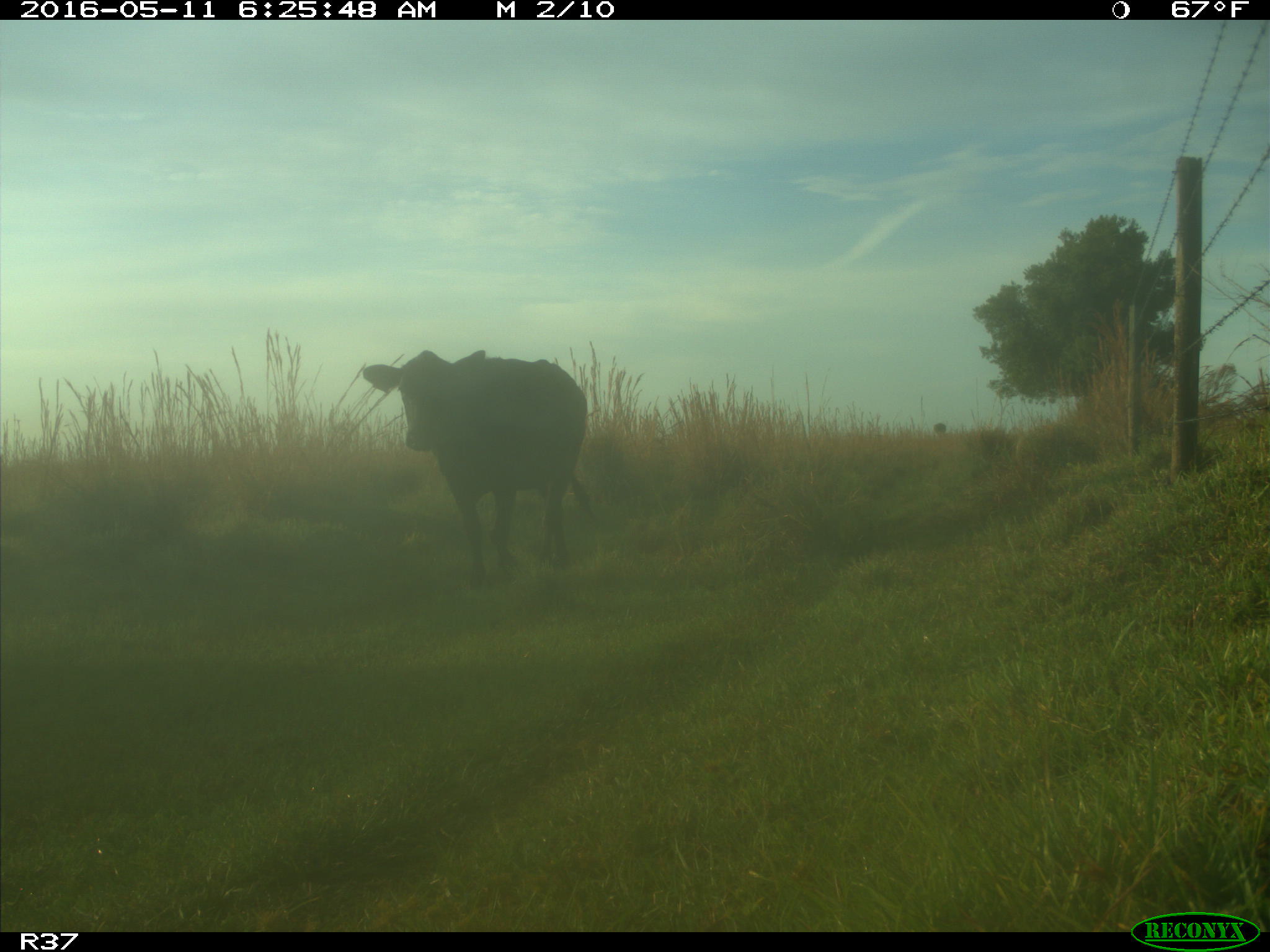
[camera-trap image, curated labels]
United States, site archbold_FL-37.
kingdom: Animalia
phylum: Chordata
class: Mammalia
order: Artiodactyla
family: Bovidae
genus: Bos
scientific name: Bos taurus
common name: domestic cow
Bos taurus (domestic cow).